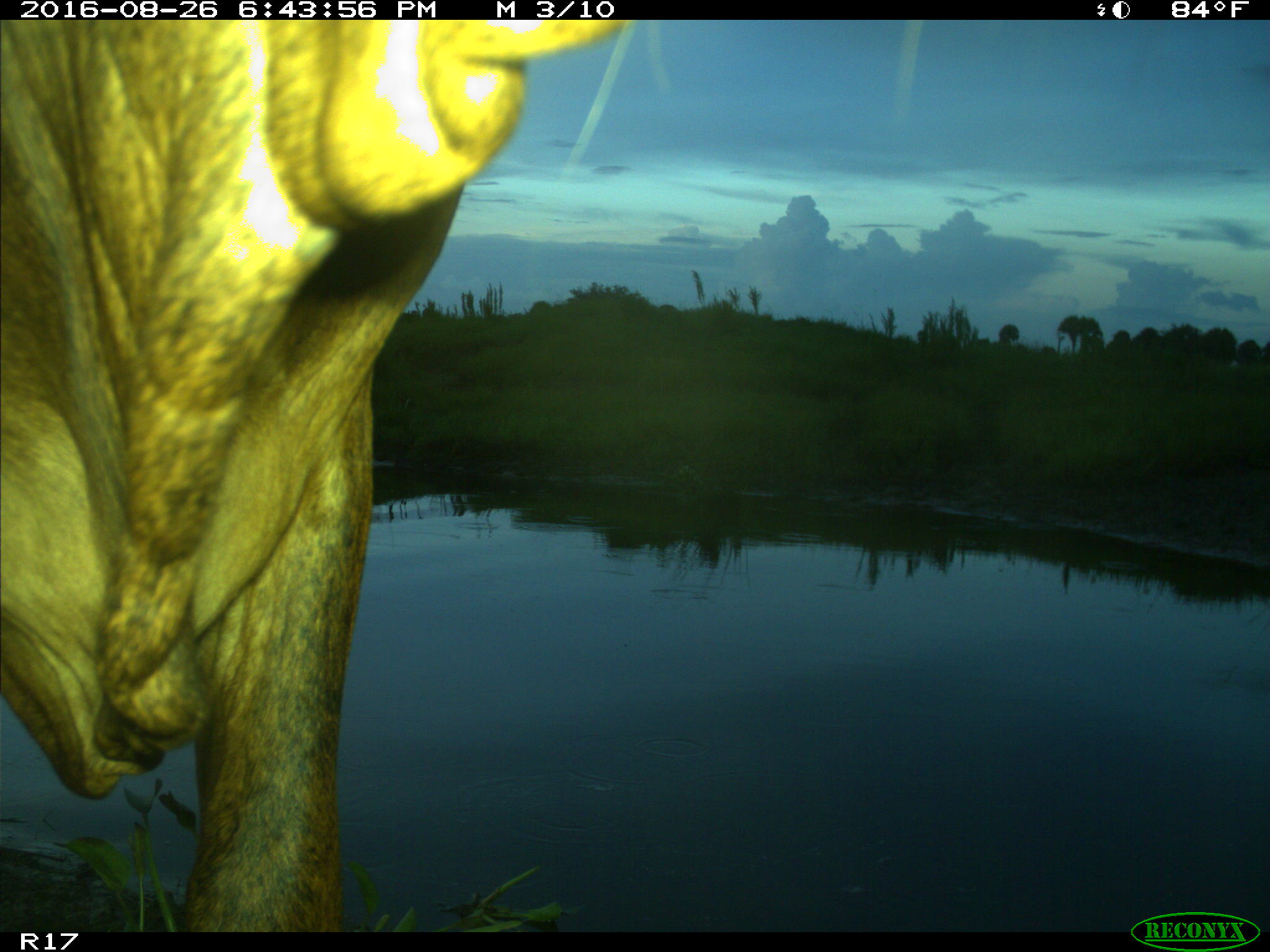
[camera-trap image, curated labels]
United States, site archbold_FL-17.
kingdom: Animalia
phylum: Chordata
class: Mammalia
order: Artiodactyla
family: Bovidae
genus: Bos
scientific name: Bos taurus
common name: domestic cow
Bos taurus (domestic cow).